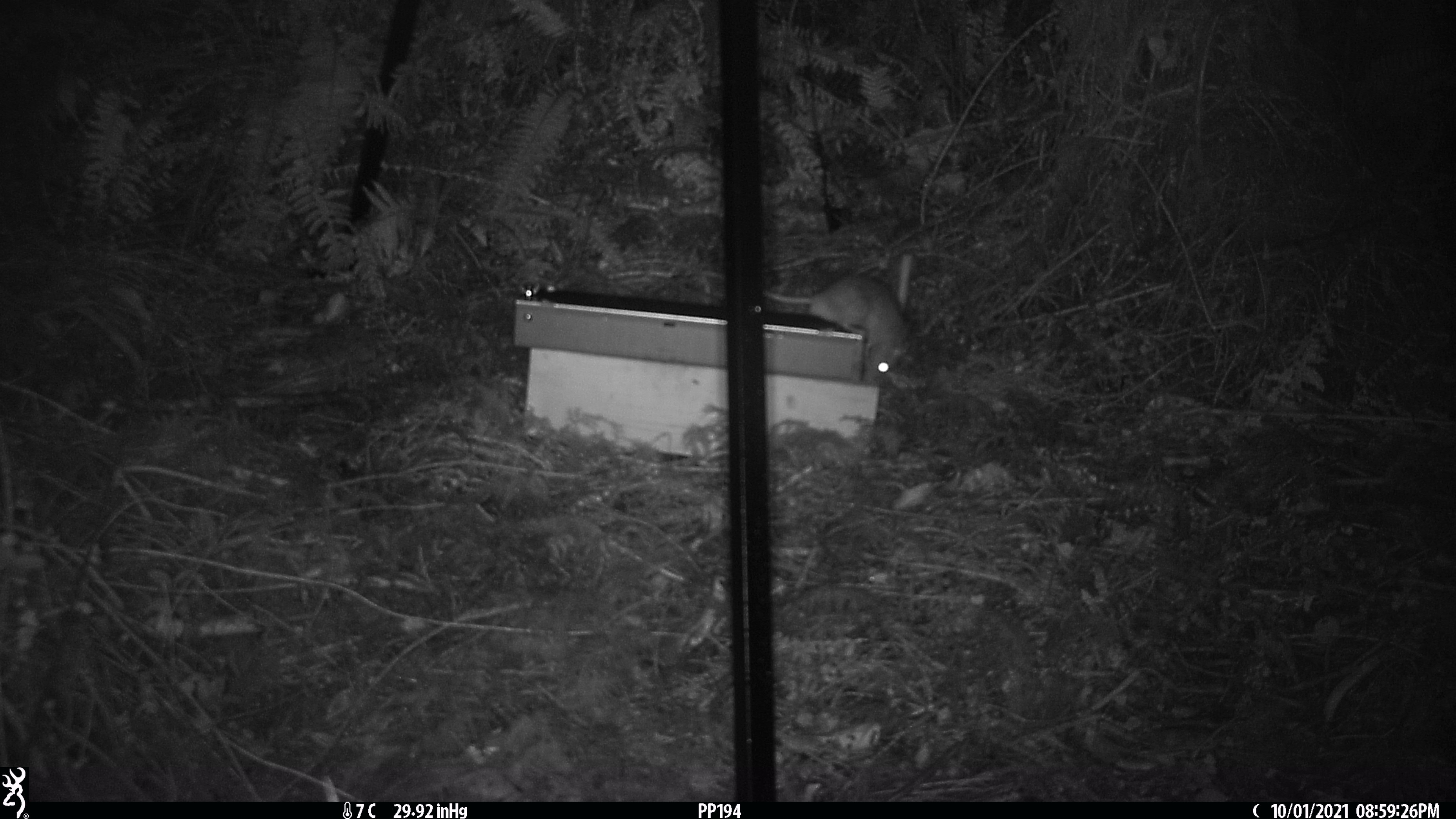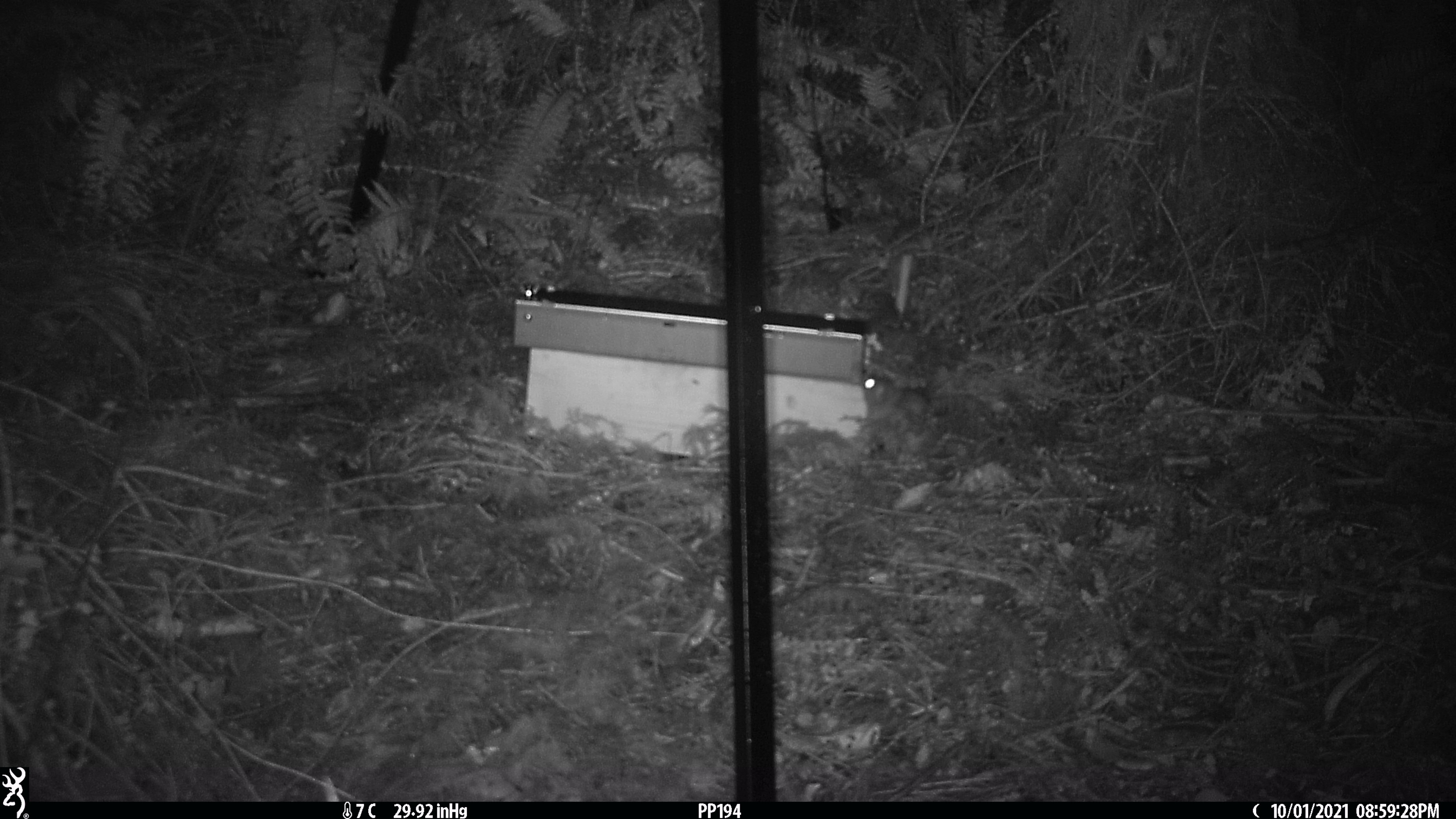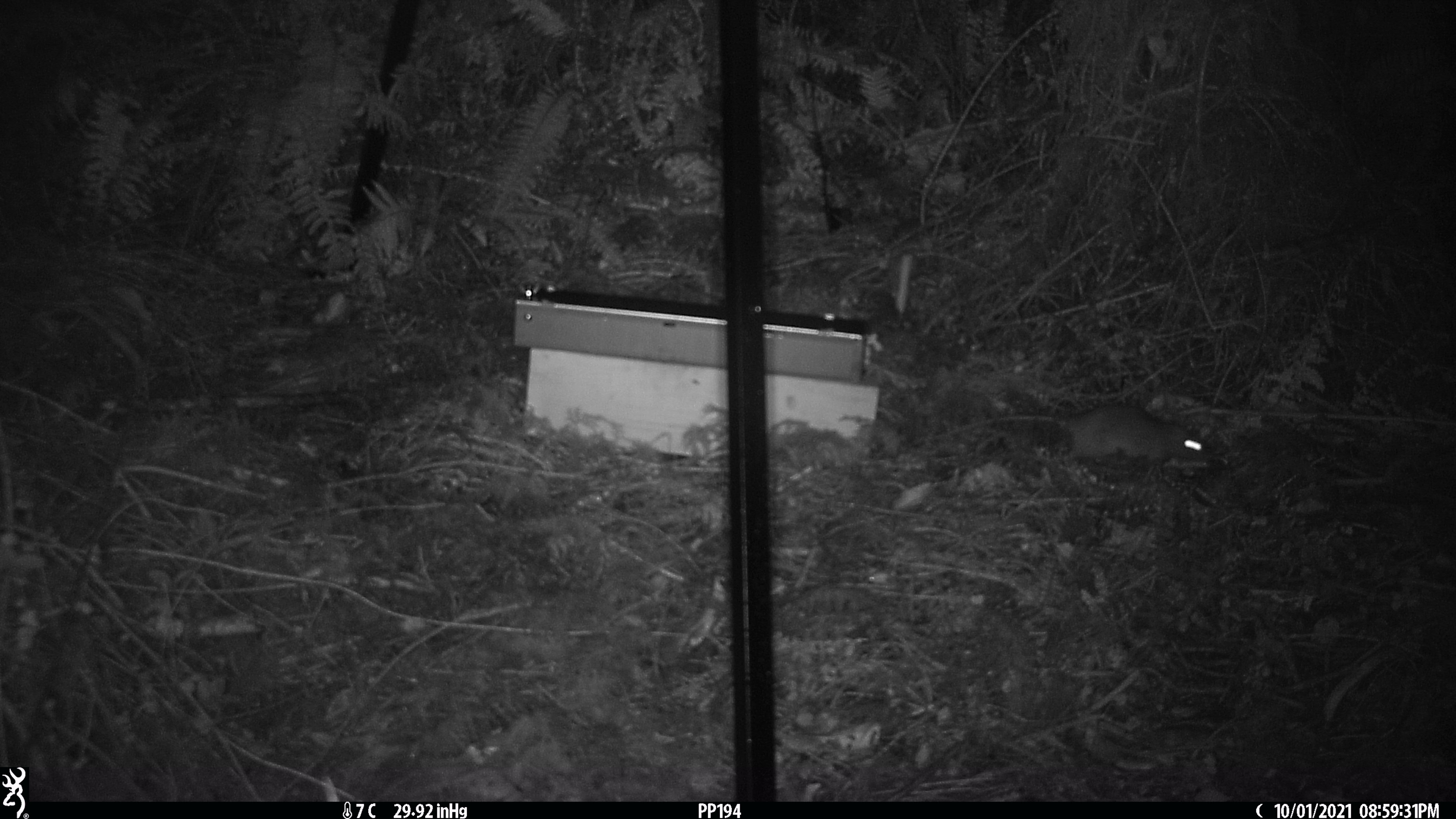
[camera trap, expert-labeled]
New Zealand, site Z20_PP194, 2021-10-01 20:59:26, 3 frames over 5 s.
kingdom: Animalia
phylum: Chordata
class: Mammalia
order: Rodentia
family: Muridae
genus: Rattus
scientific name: Rattus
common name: rat